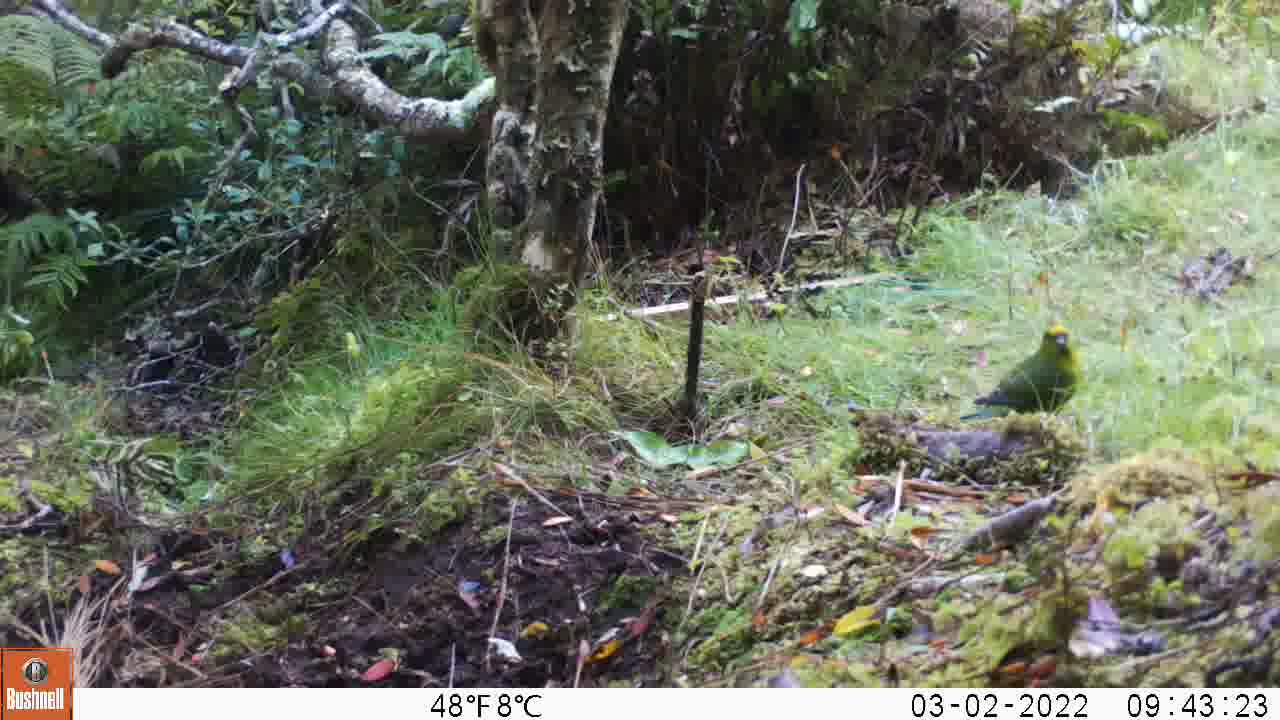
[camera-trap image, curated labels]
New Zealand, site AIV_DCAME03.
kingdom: Animalia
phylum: Chordata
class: Aves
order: Psittaciformes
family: Psittaculidae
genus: Cyanoramphus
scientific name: Cyanoramphus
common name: parakeet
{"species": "parakeet (Cyanoramphus)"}